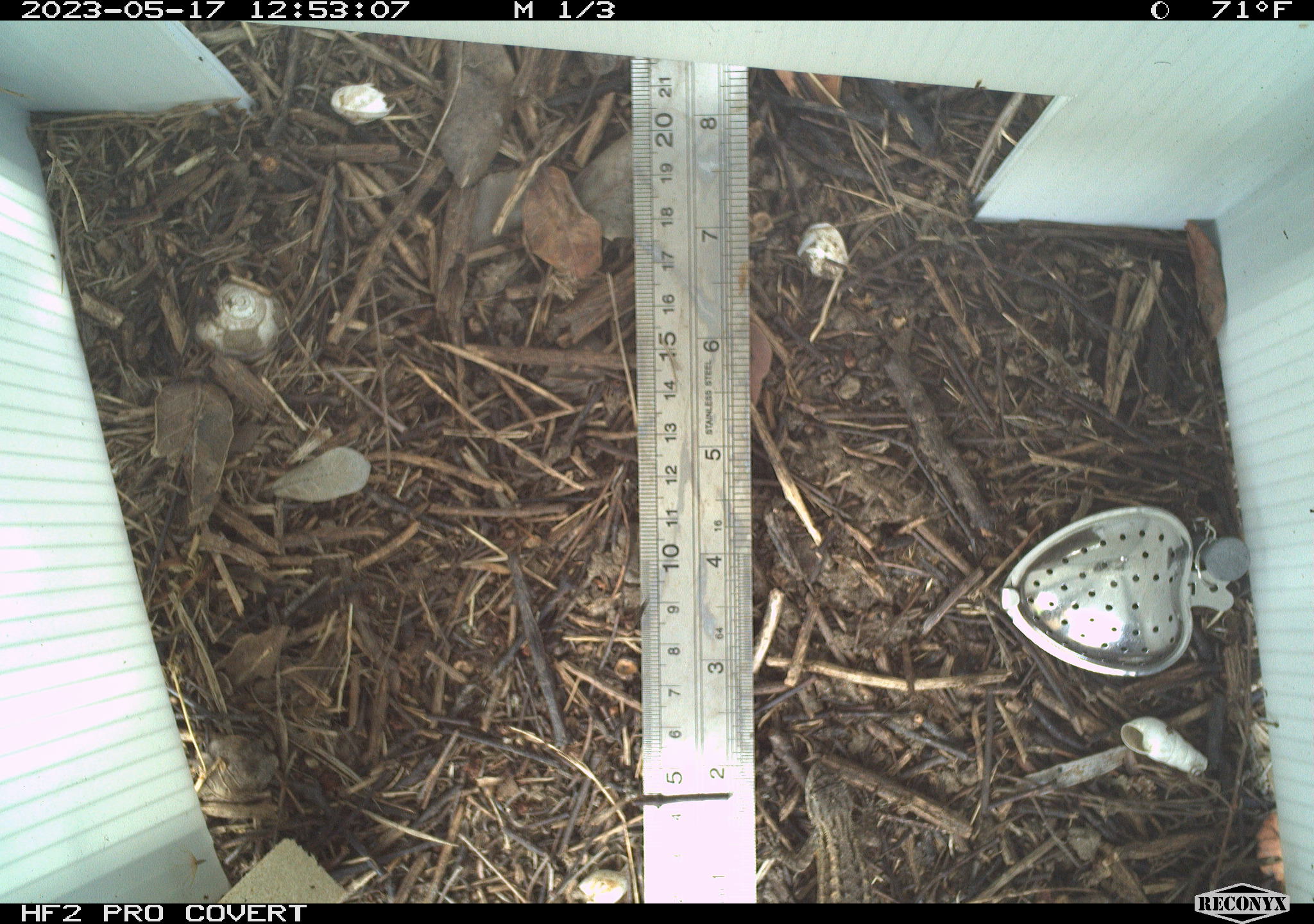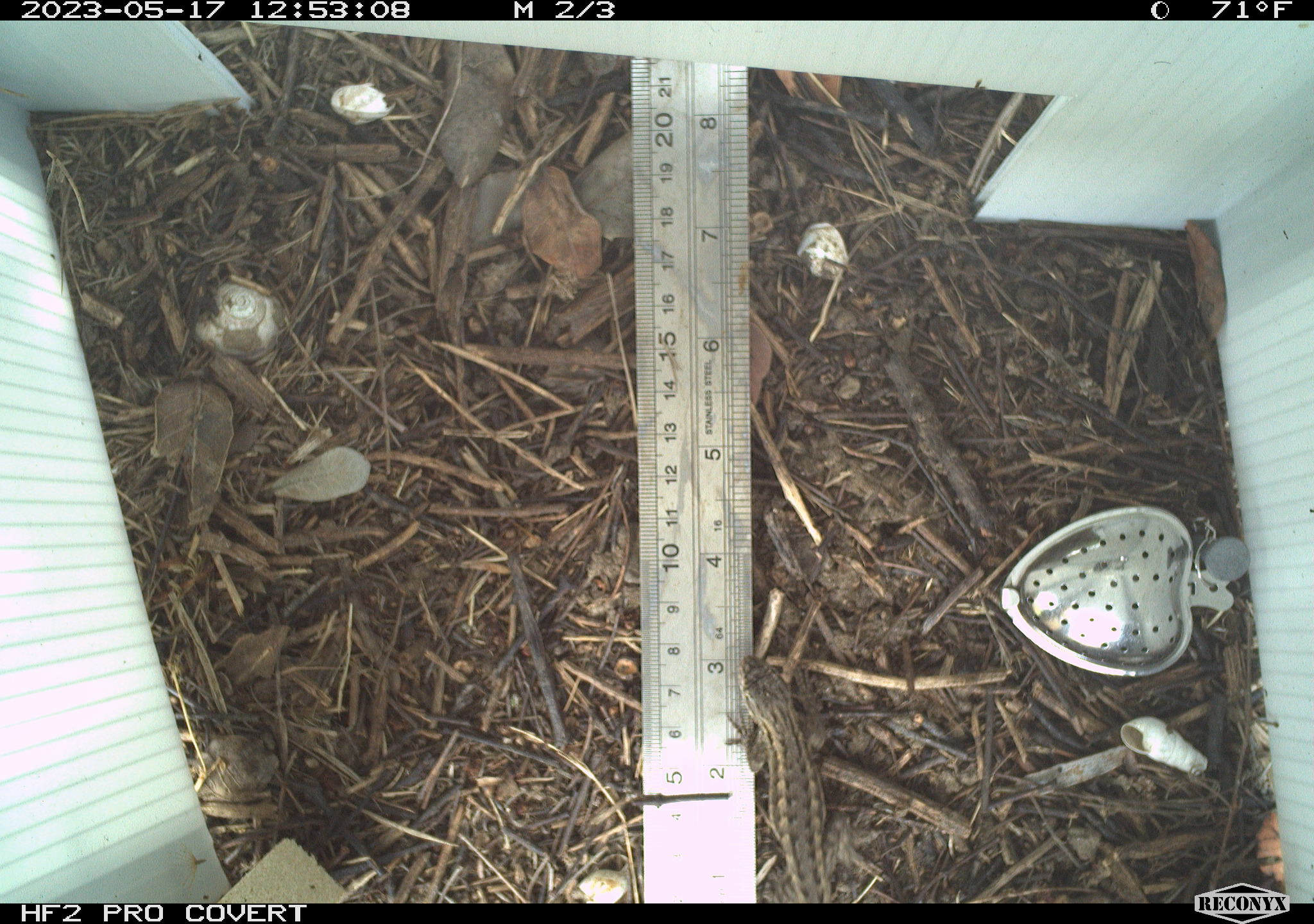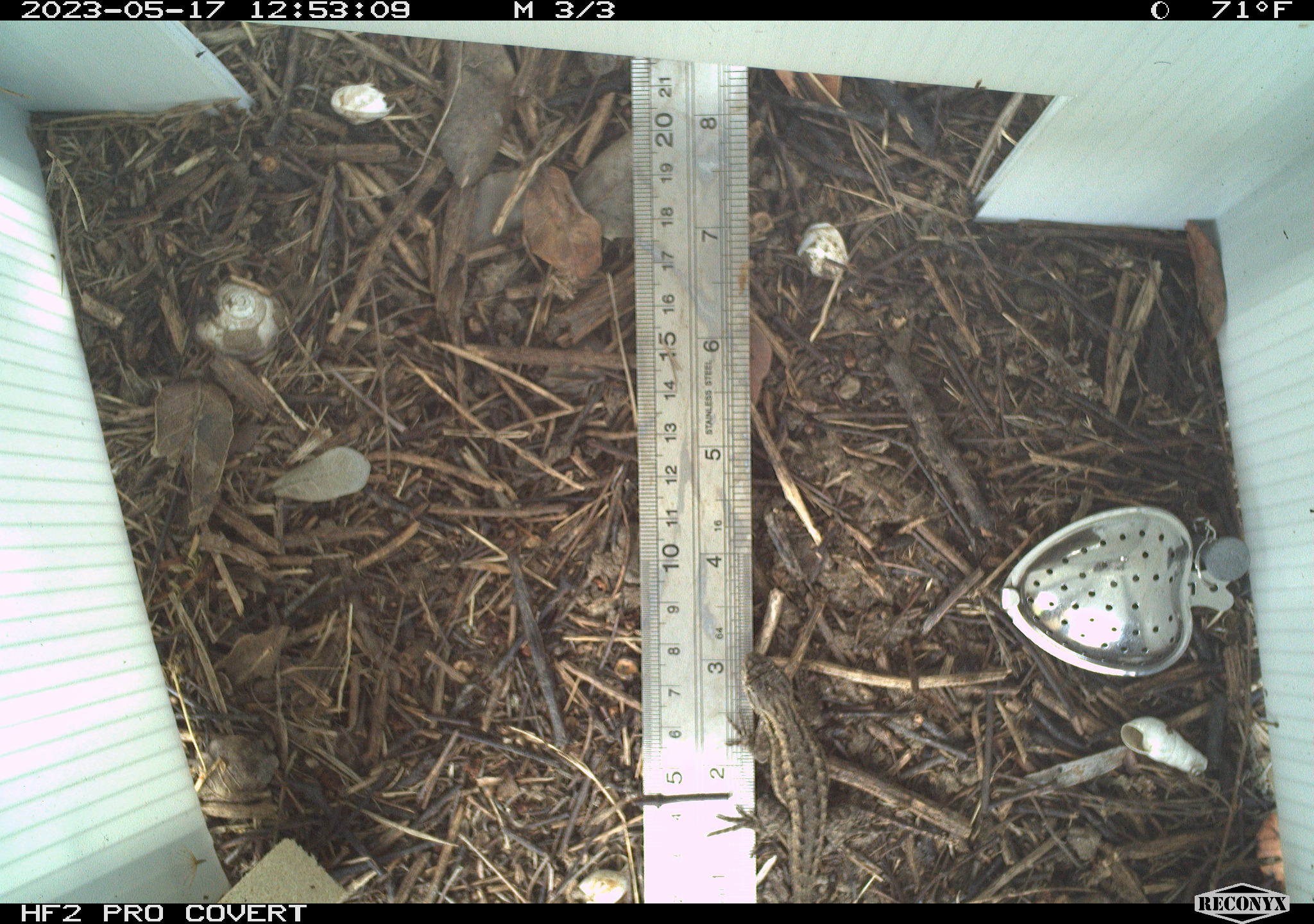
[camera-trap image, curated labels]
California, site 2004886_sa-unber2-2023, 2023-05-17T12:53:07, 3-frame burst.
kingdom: Animalia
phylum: Chordata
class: Reptilia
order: Squamata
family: Phrynosomatidae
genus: Sceloporus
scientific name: Sceloporus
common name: spiny lizards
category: sceloporus species